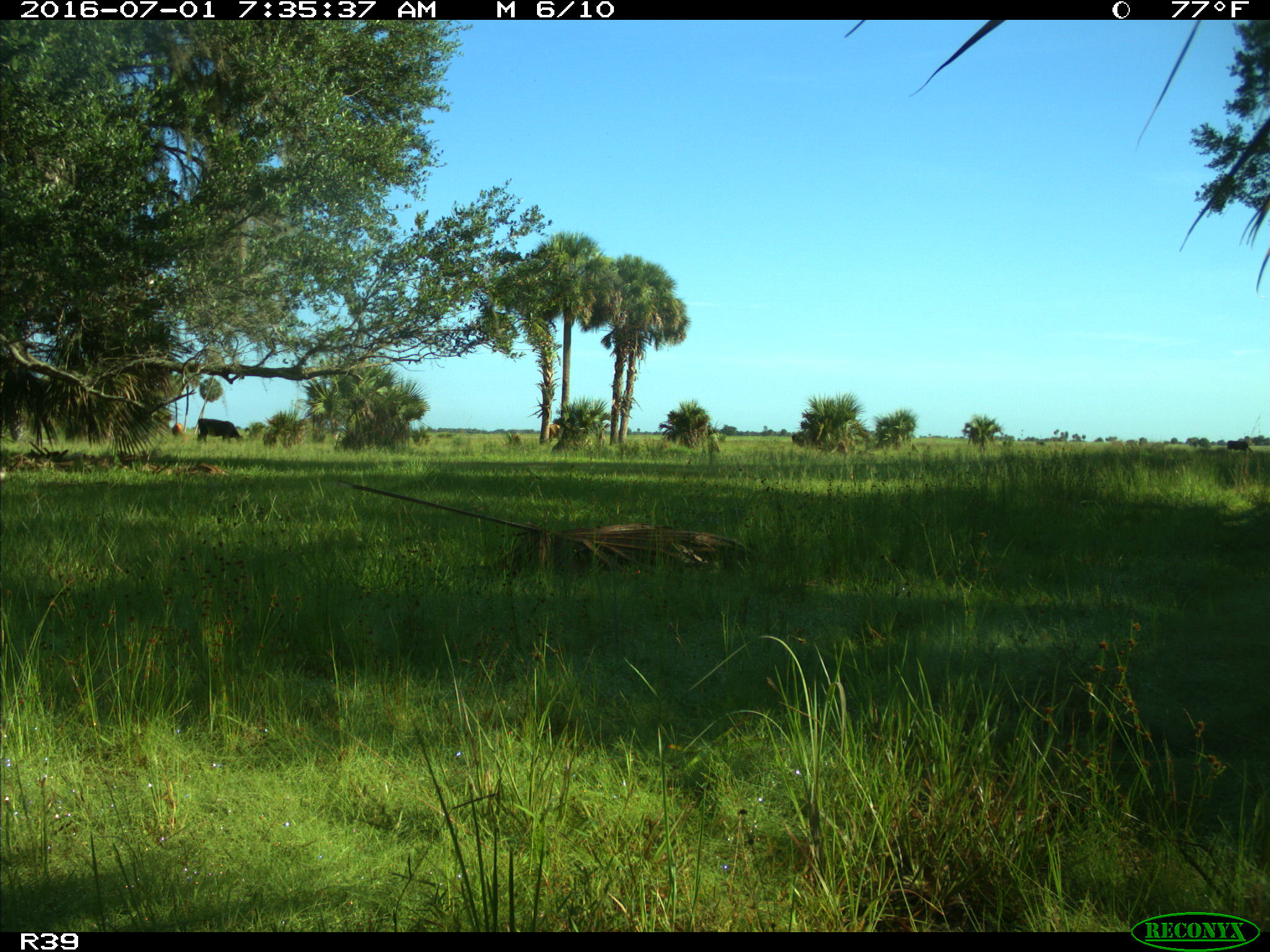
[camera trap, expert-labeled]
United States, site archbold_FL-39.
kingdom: Animalia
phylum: Chordata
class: Mammalia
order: Artiodactyla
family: Bovidae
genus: Bos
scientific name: Bos taurus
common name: domestic cow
Bos taurus (domestic cow).